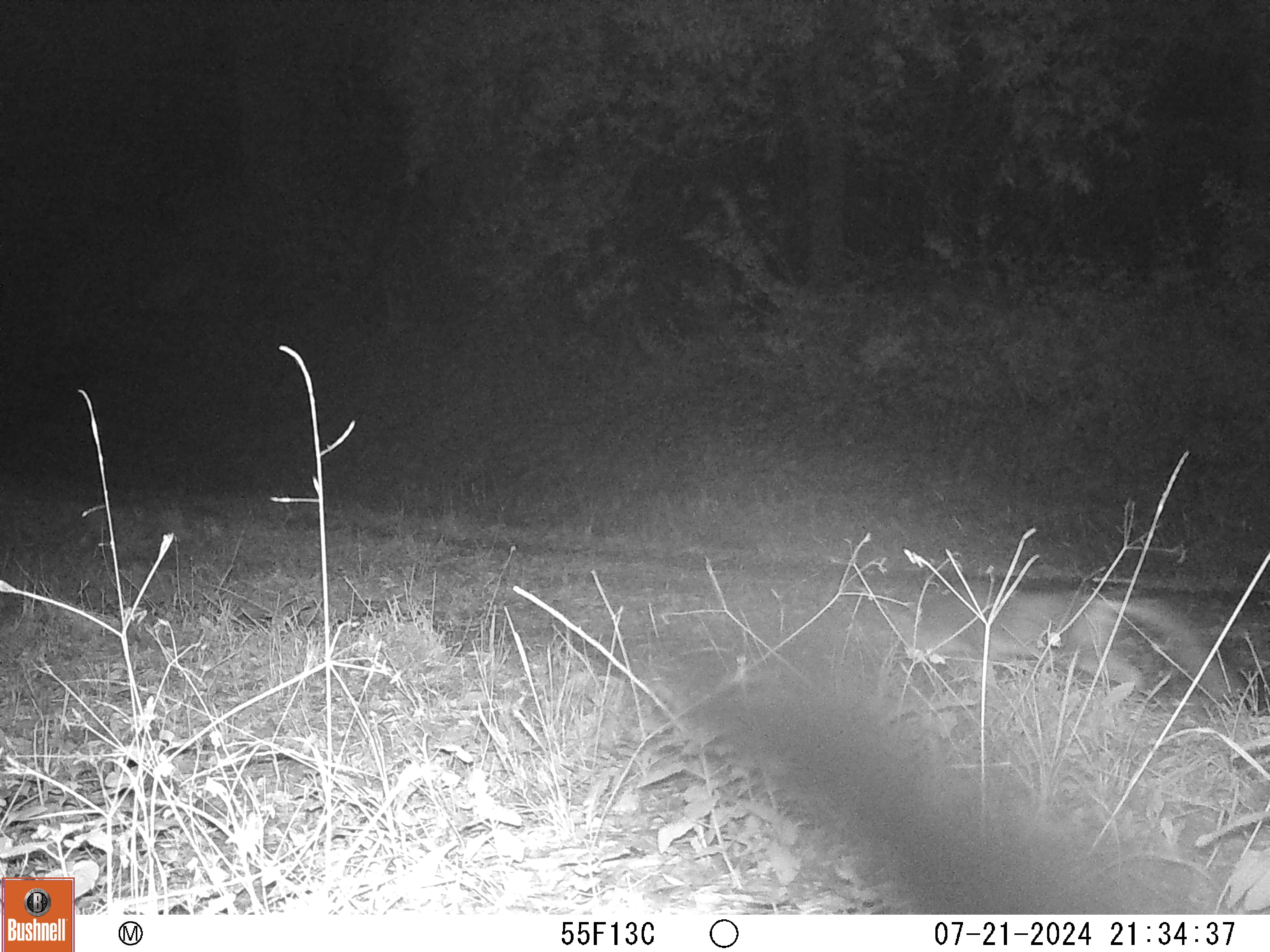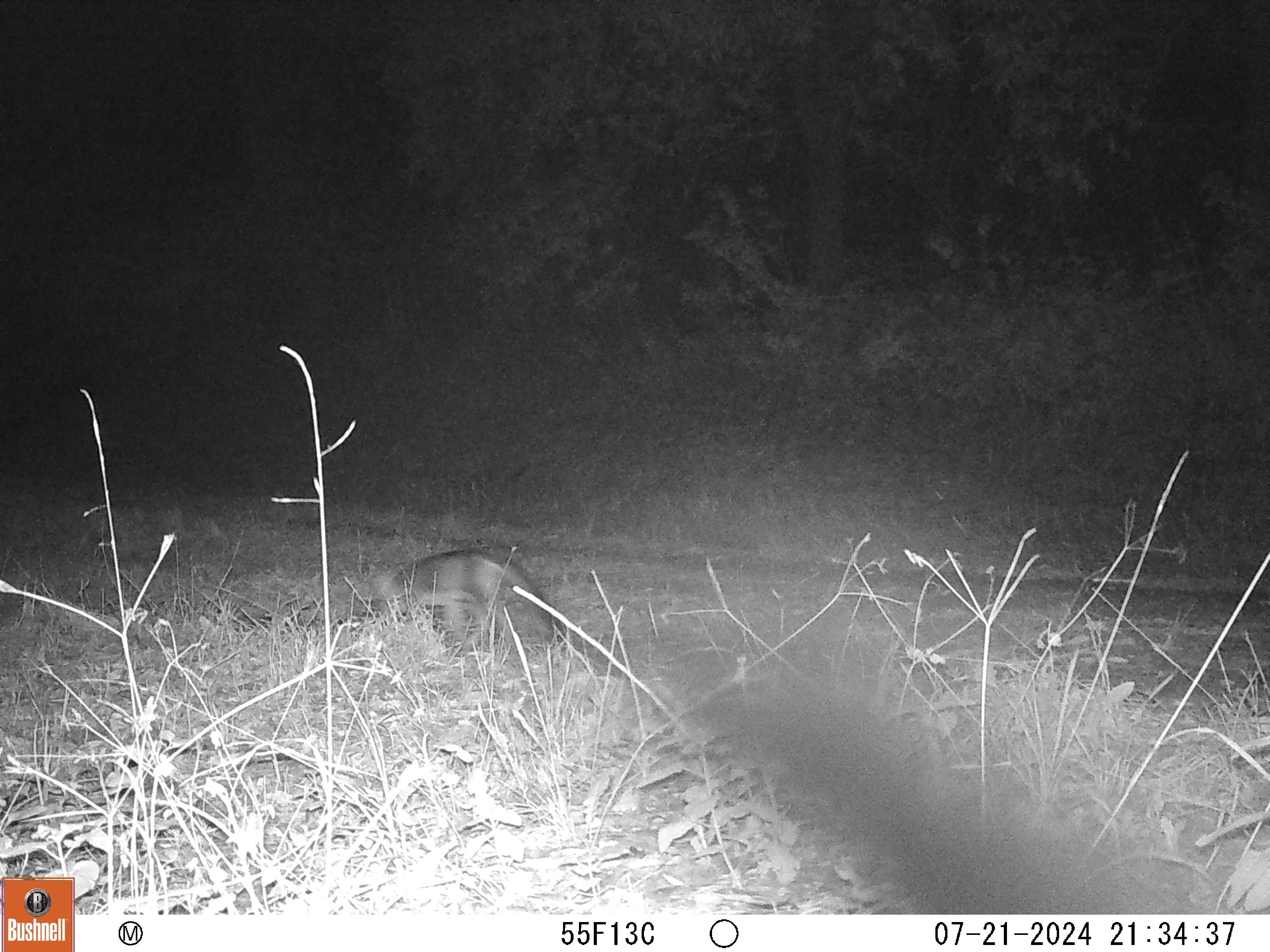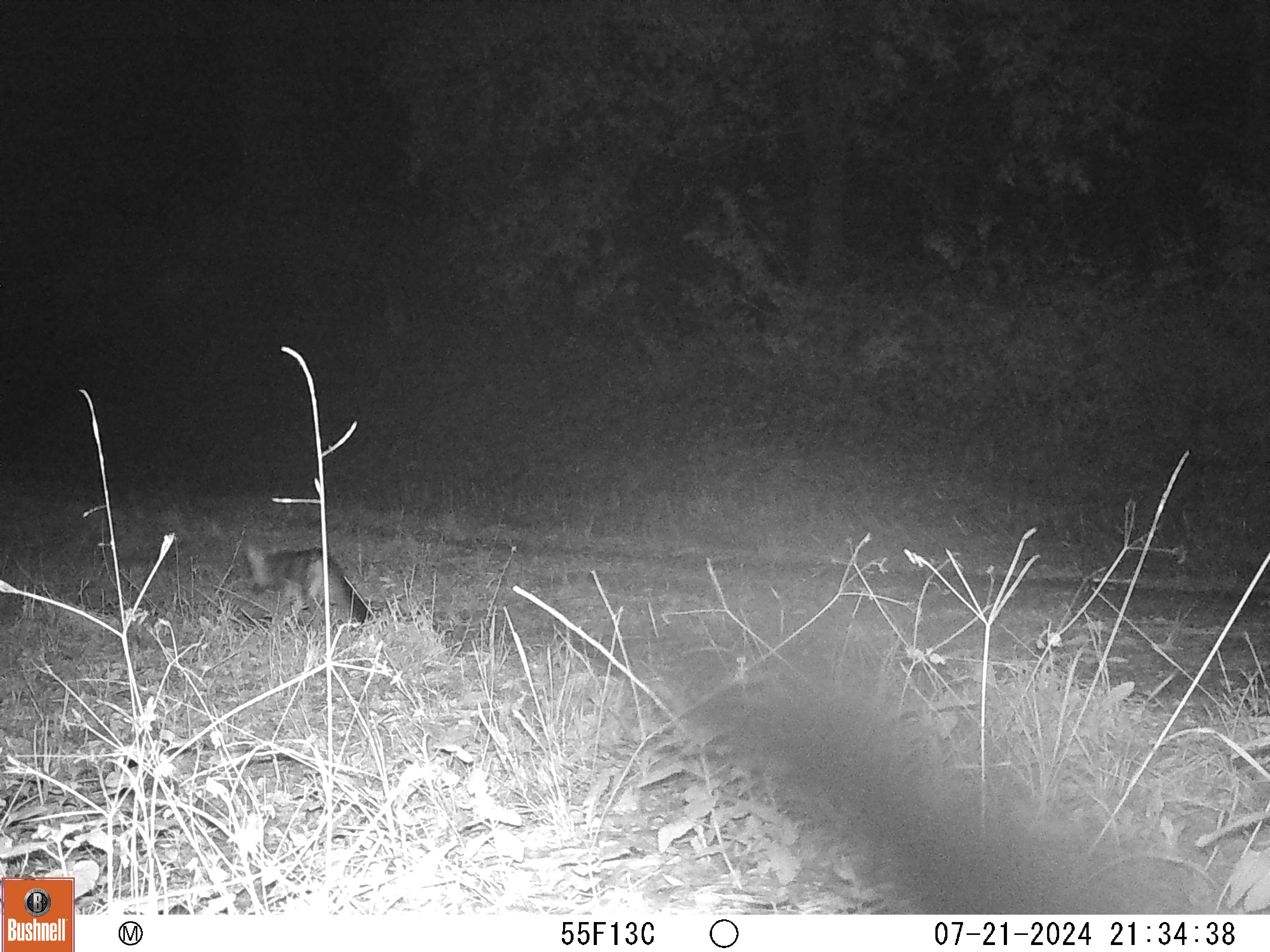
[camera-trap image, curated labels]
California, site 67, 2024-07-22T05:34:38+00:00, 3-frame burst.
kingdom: Animalia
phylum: Chordata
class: Mammalia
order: Carnivora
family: Canidae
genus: Urocyon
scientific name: Urocyon cinereoargenteus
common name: gray fox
Gray fox (Urocyon cinereoargenteus).